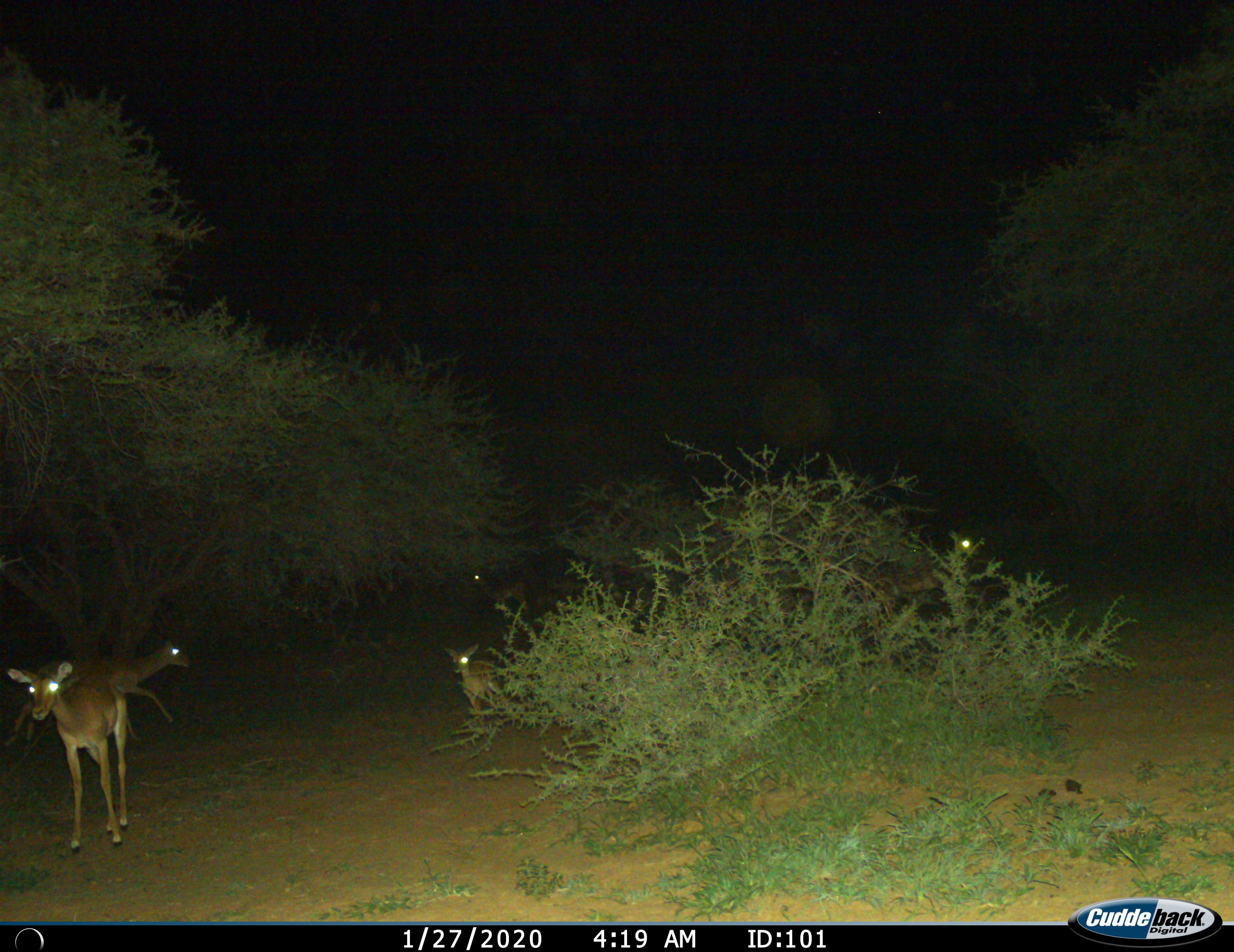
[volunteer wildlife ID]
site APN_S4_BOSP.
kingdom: Animalia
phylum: Chordata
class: Mammalia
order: Artiodactyla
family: Bovidae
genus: Aepyceros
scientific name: Aepyceros melampus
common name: impala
Impala (Aepyceros melampus), count 5. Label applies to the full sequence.